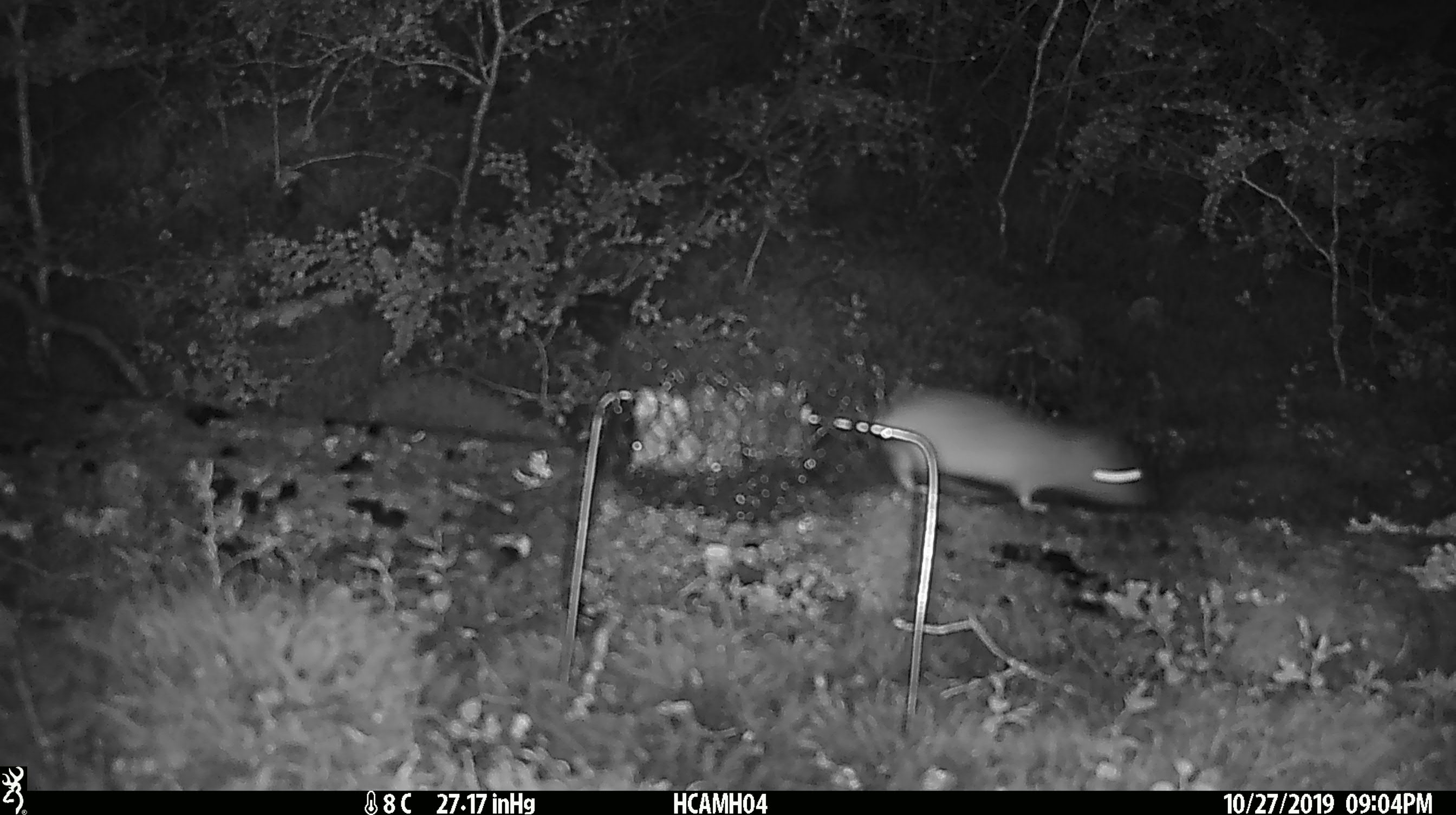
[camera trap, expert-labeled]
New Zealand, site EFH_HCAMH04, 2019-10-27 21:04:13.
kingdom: Animalia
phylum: Chordata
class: Mammalia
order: Rodentia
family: Muridae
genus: Rattus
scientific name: Rattus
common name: rat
Rat (Rattus).